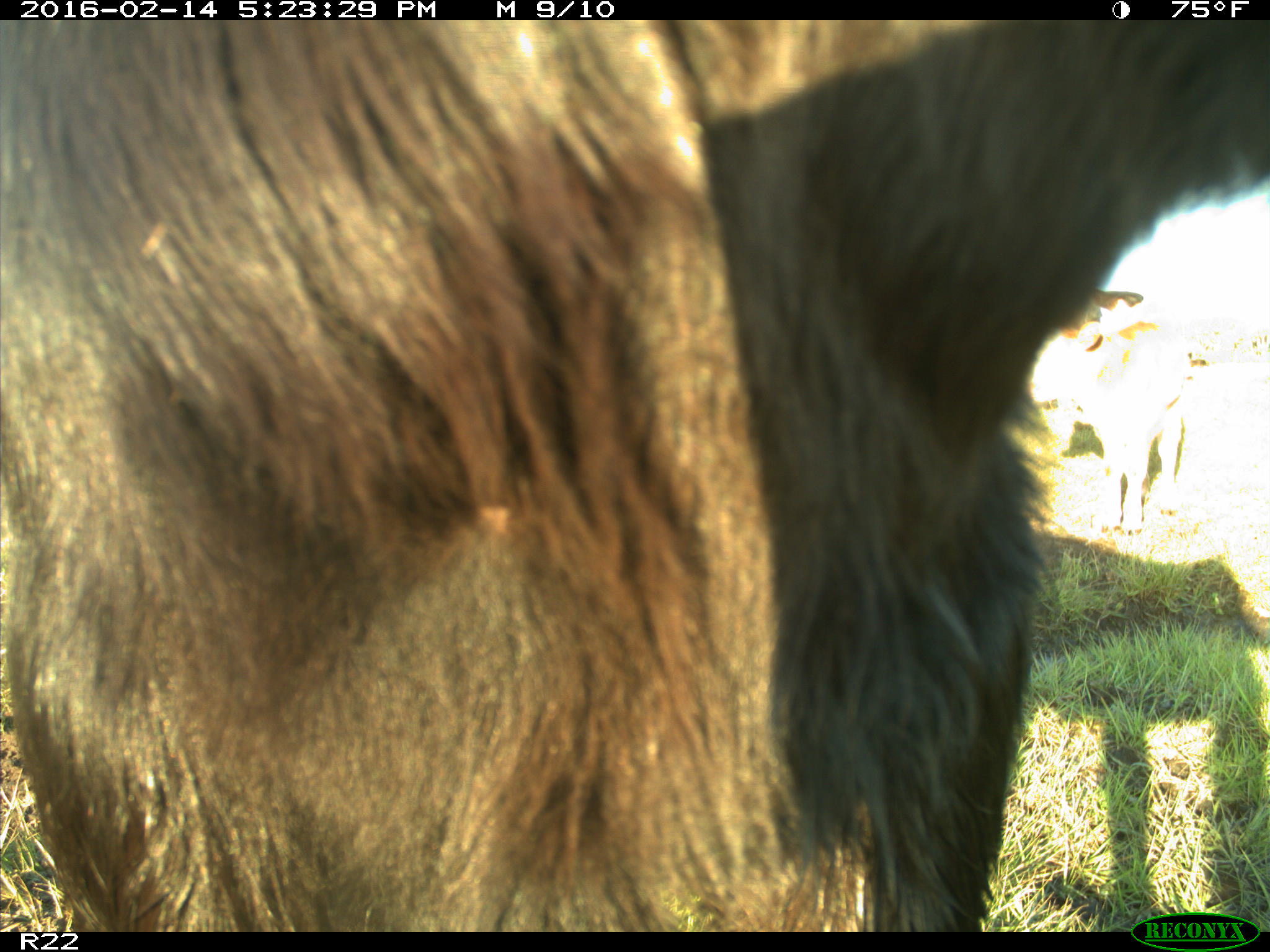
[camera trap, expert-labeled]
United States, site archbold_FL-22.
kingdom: Animalia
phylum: Chordata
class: Mammalia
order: Artiodactyla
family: Bovidae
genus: Bos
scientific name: Bos taurus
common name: domestic cow